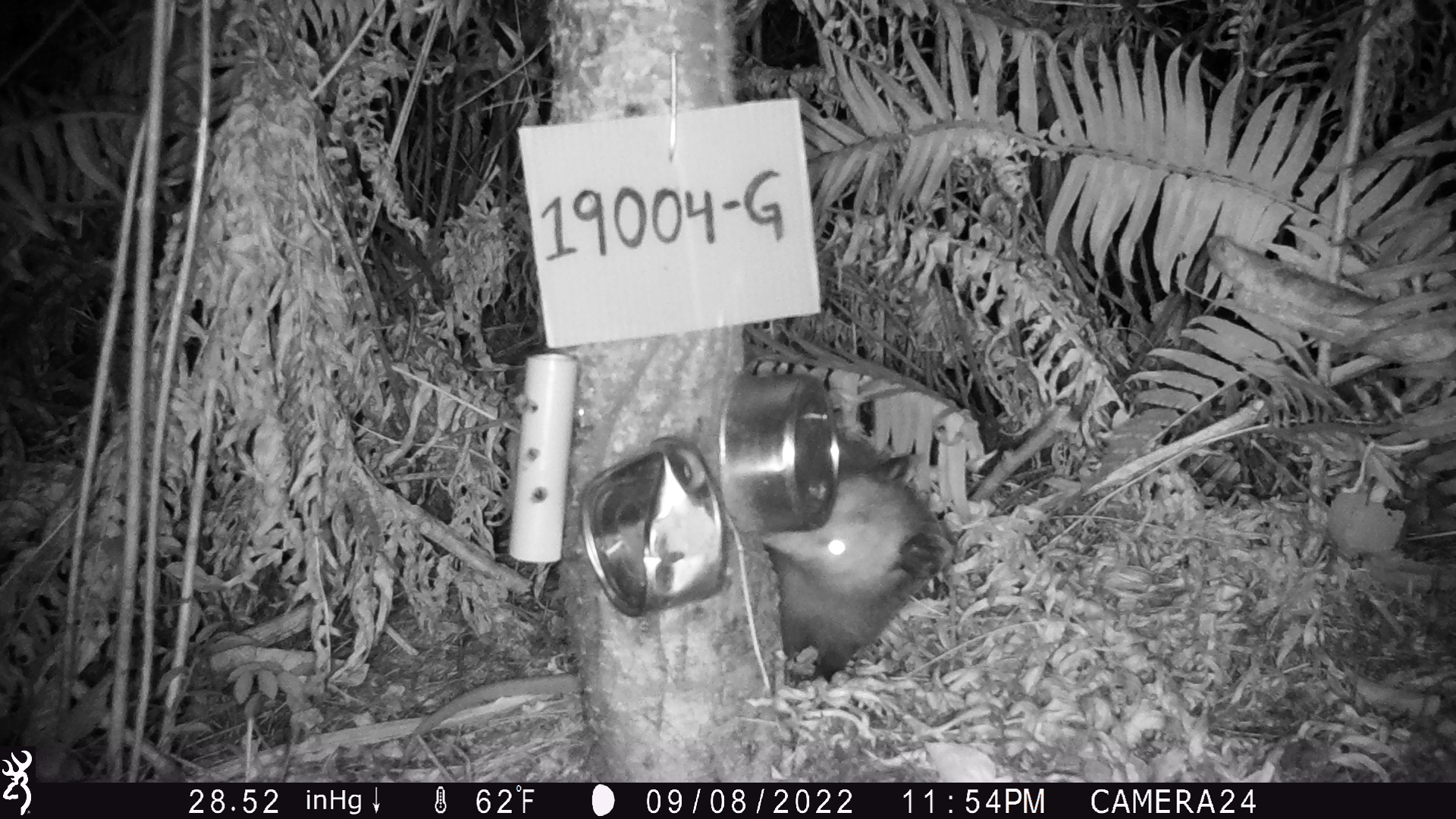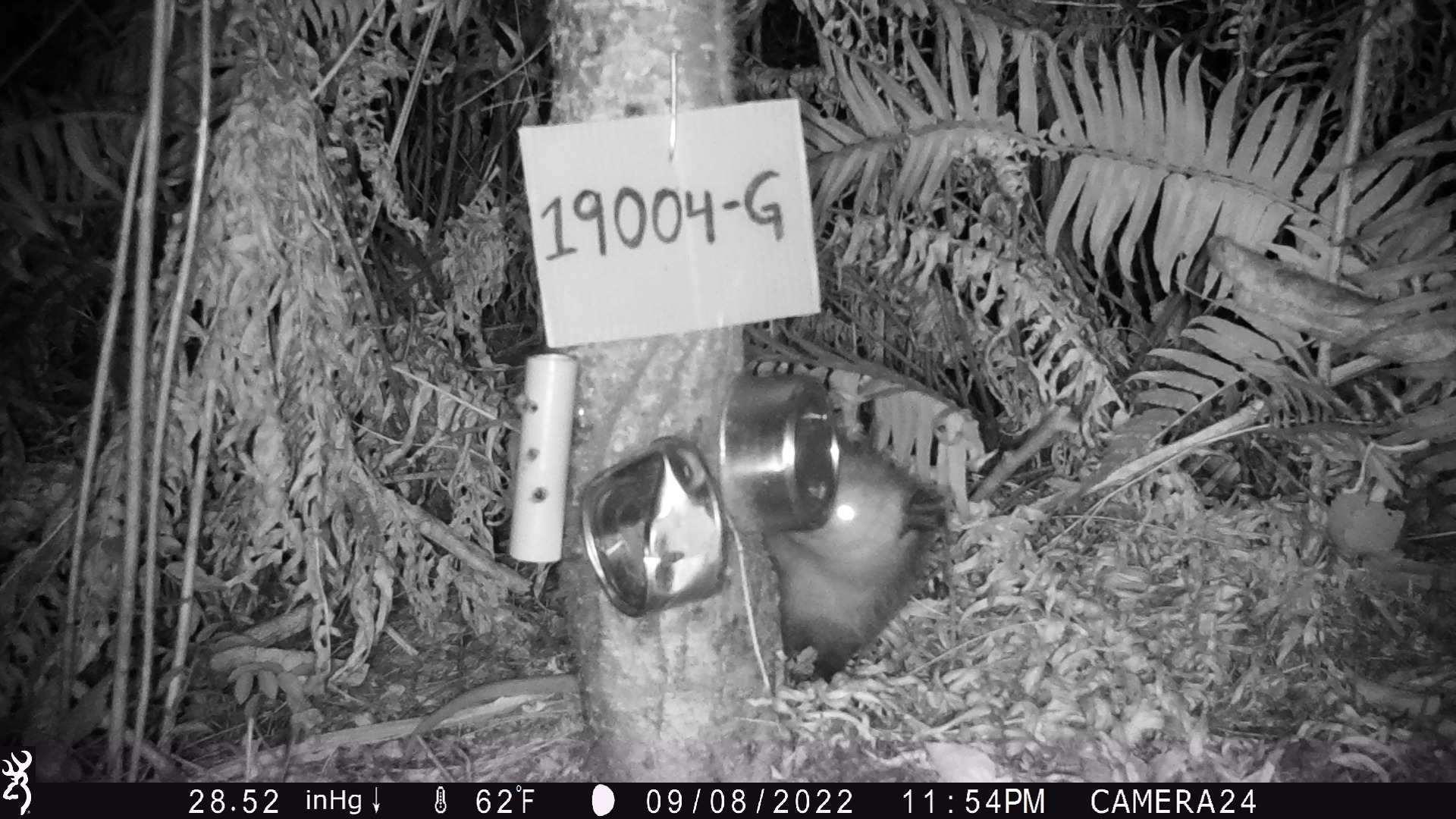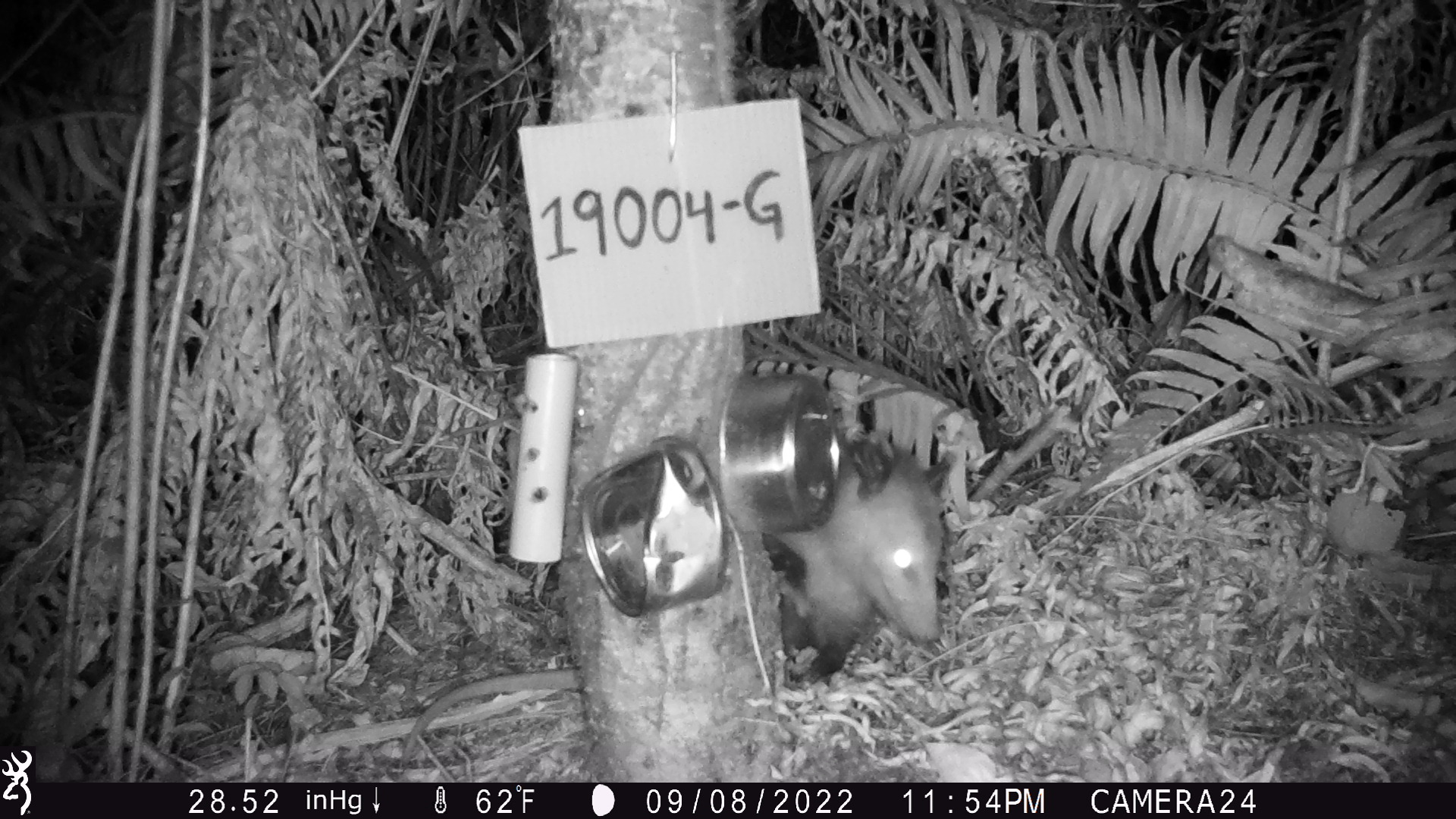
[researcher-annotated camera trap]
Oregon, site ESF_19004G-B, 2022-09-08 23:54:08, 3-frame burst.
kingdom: Animalia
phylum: Chordata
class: Mammalia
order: Didelphimorphia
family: Didelphidae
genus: Didelphis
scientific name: Didelphis virginiana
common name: virginia opossum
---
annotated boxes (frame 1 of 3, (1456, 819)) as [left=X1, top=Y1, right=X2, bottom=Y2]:
virginia opossum: [left=719, top=442, right=963, bottom=699]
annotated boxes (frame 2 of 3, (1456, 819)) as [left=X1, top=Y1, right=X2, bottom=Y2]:
virginia opossum: [left=738, top=406, right=960, bottom=701]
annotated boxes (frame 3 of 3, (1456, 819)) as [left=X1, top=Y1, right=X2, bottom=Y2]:
virginia opossum: [left=768, top=398, right=965, bottom=706]